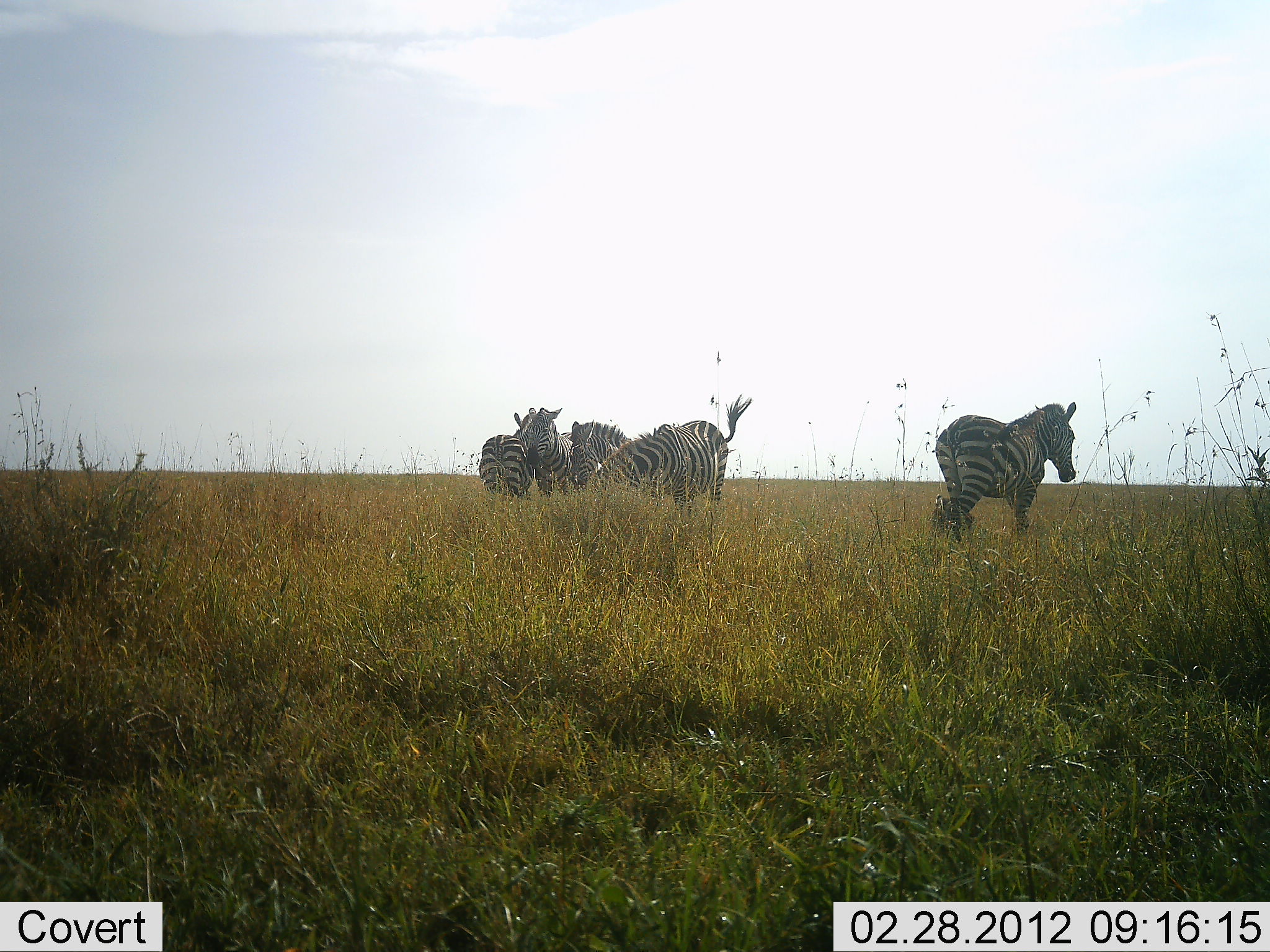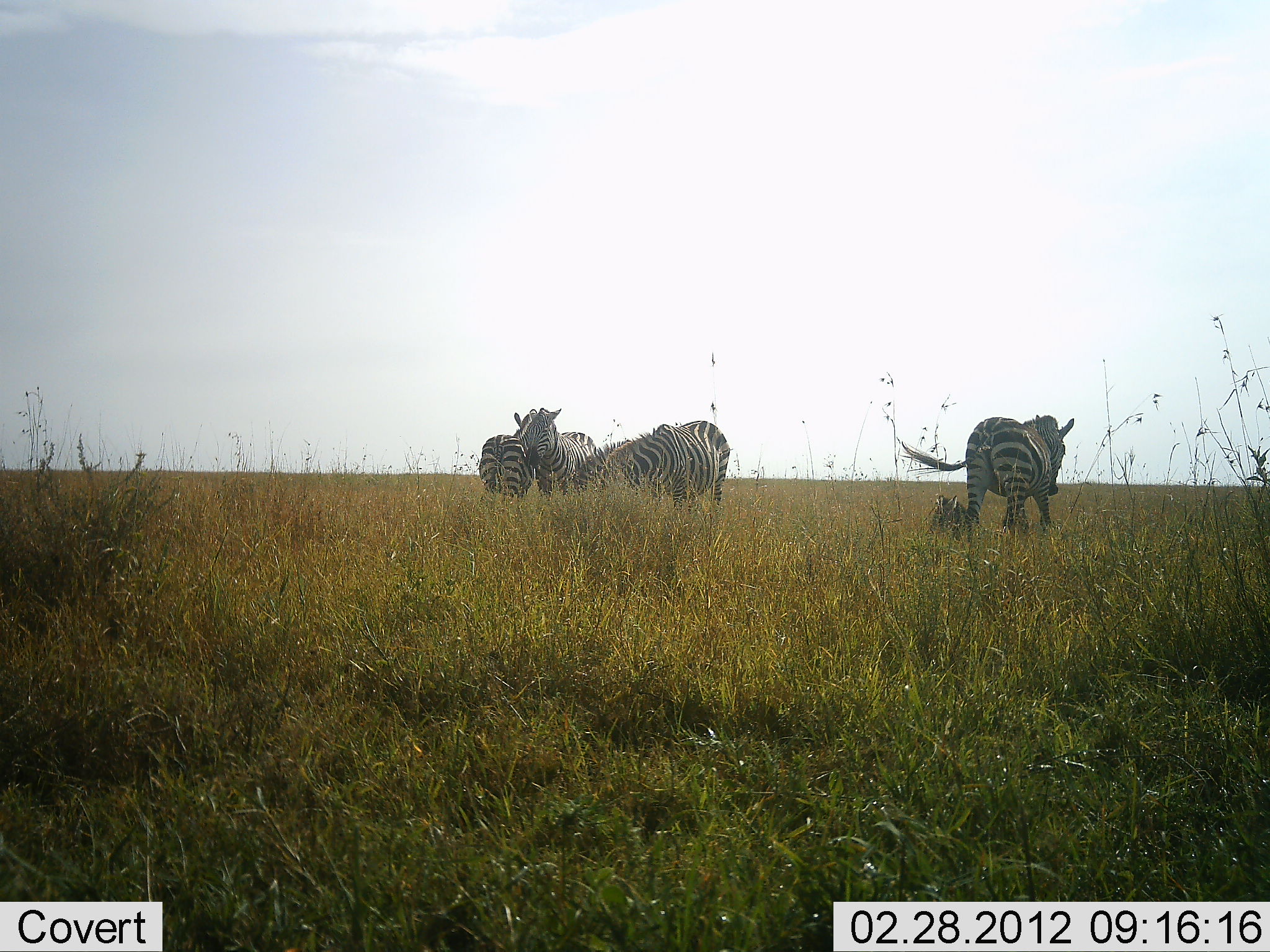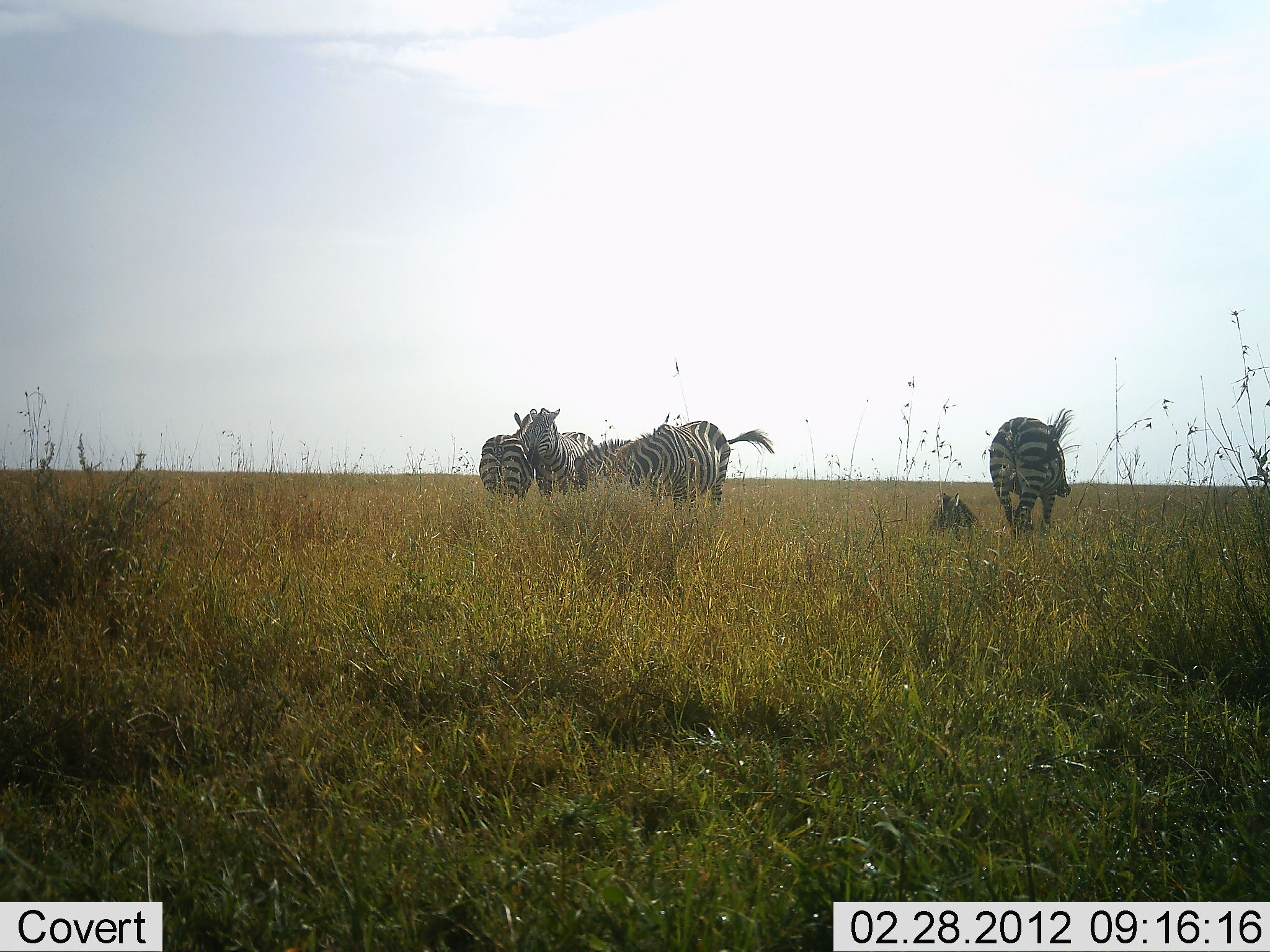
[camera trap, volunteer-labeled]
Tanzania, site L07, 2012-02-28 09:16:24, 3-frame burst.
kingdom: Animalia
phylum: Chordata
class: Mammalia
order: Perissodactyla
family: Equidae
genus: Equus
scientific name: Equus quagga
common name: plains zebra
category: zebra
Zebra (plains zebra) (Equus quagga), count 5. Behavior (volunteer vote fractions): standing 83%, resting 50%, moving 44%, interacting 28%. Young present (vote fraction): 17%. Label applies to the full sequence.